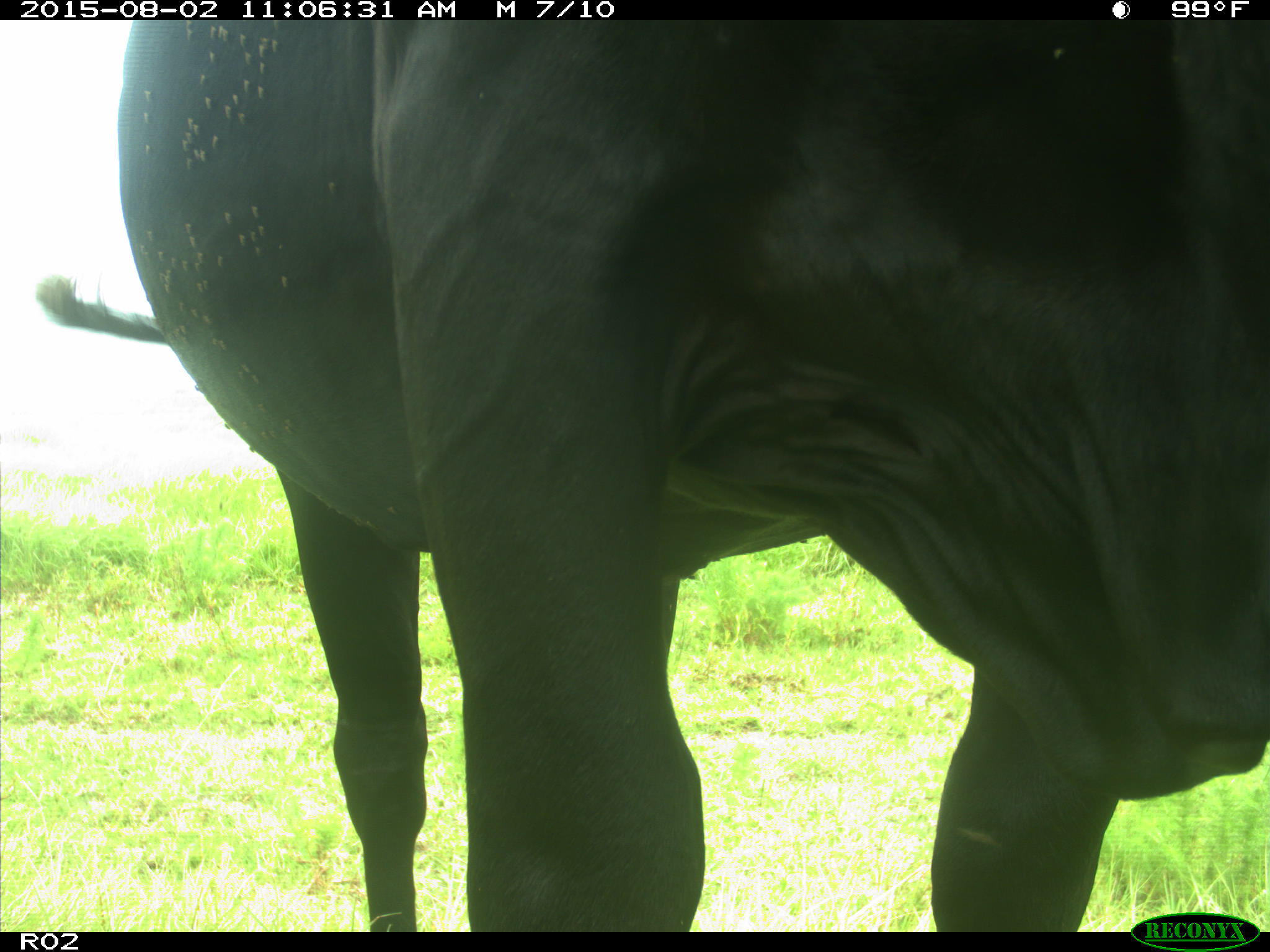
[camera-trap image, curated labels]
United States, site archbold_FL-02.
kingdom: Animalia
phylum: Chordata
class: Mammalia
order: Artiodactyla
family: Bovidae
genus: Bos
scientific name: Bos taurus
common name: domestic cow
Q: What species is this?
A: Bos taurus (domestic cow).